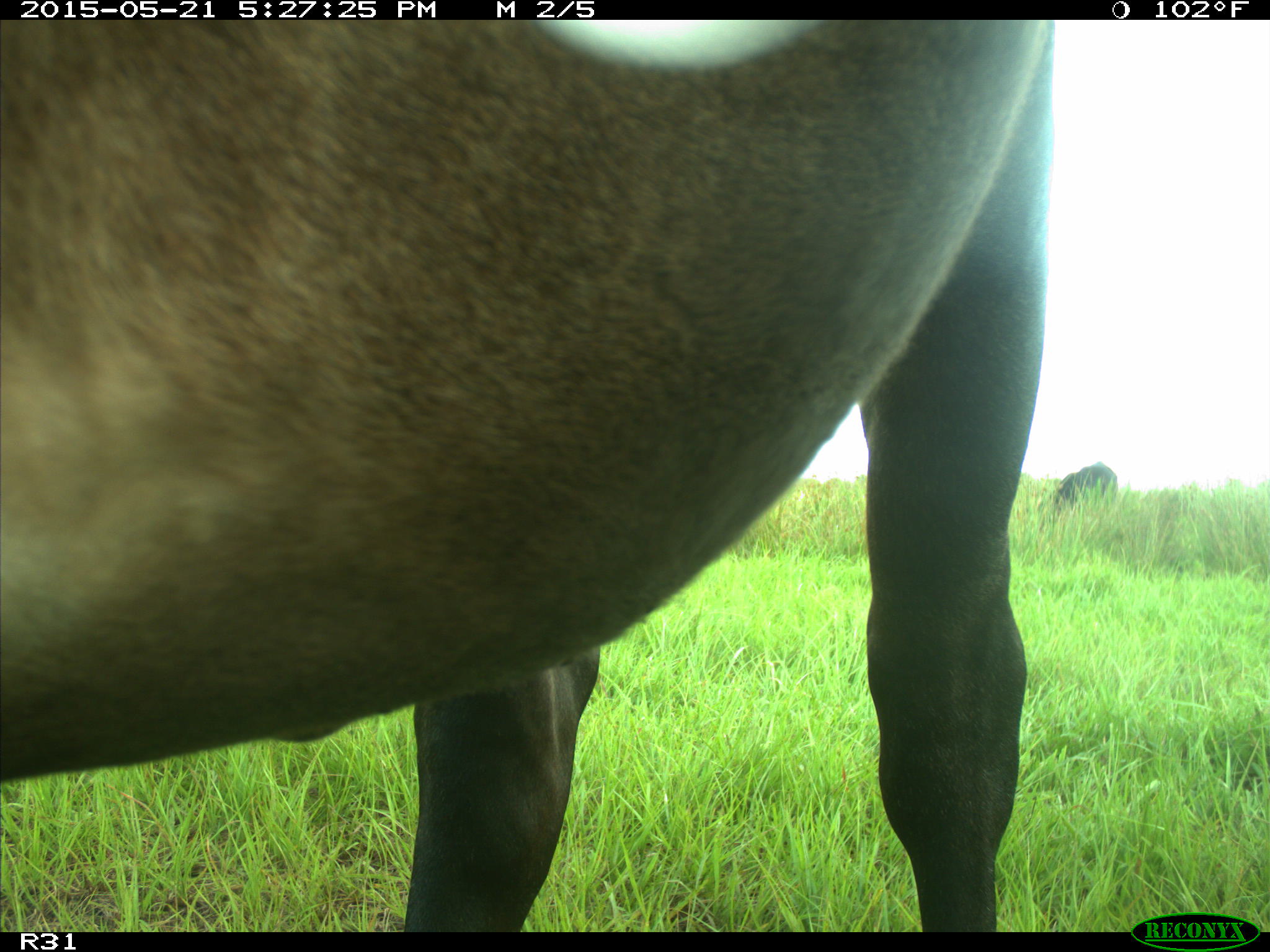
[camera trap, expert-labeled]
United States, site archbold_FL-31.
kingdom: Animalia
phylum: Chordata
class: Mammalia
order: Artiodactyla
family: Bovidae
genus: Bos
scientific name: Bos taurus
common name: domestic cow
Bos taurus (domestic cow).